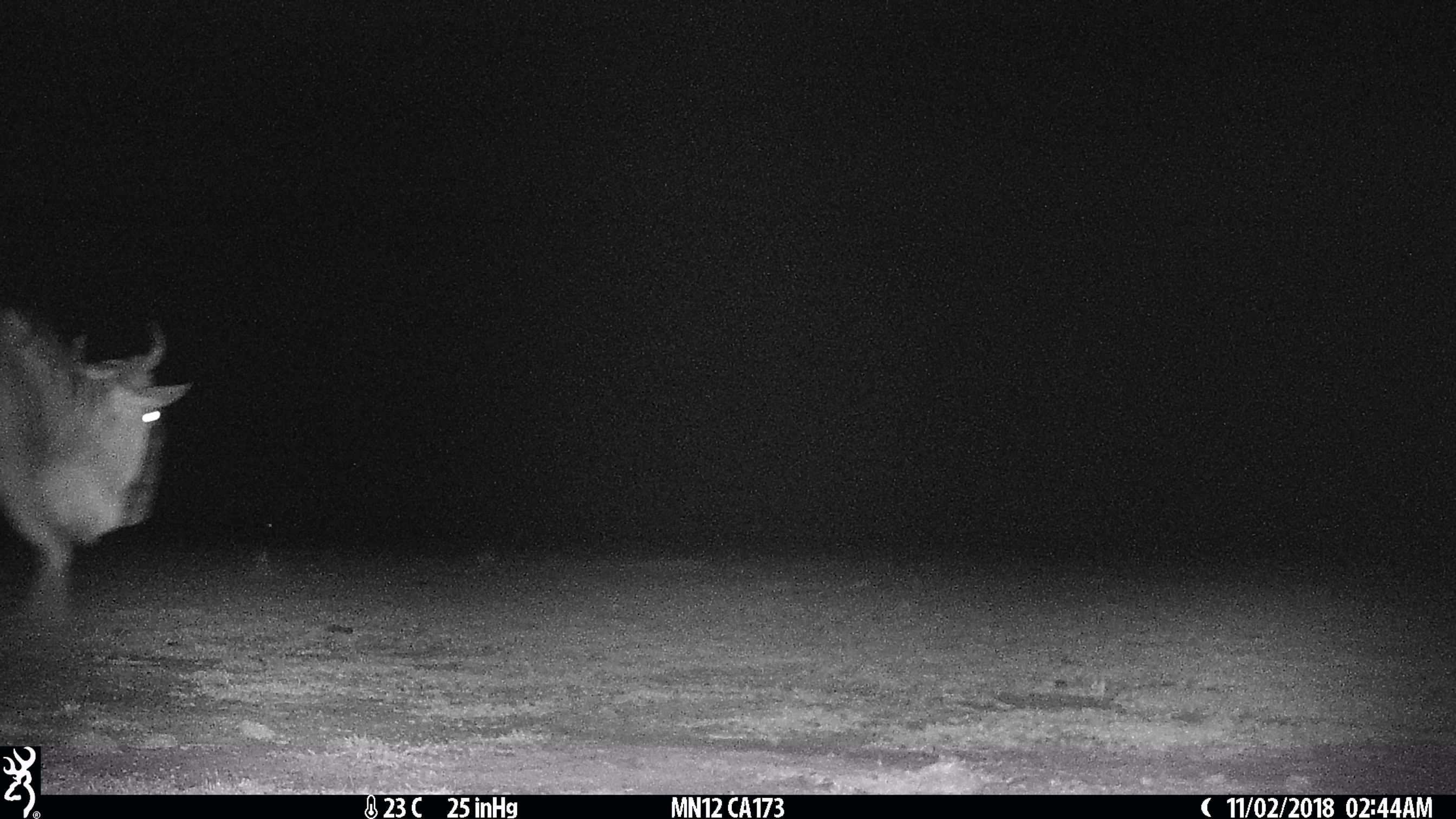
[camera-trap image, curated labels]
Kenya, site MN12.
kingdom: Animalia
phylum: Chordata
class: Mammalia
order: Artiodactyla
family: Bovidae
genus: Connochaetes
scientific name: Connochaetes taurinus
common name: blue wildebeest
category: wildebeest